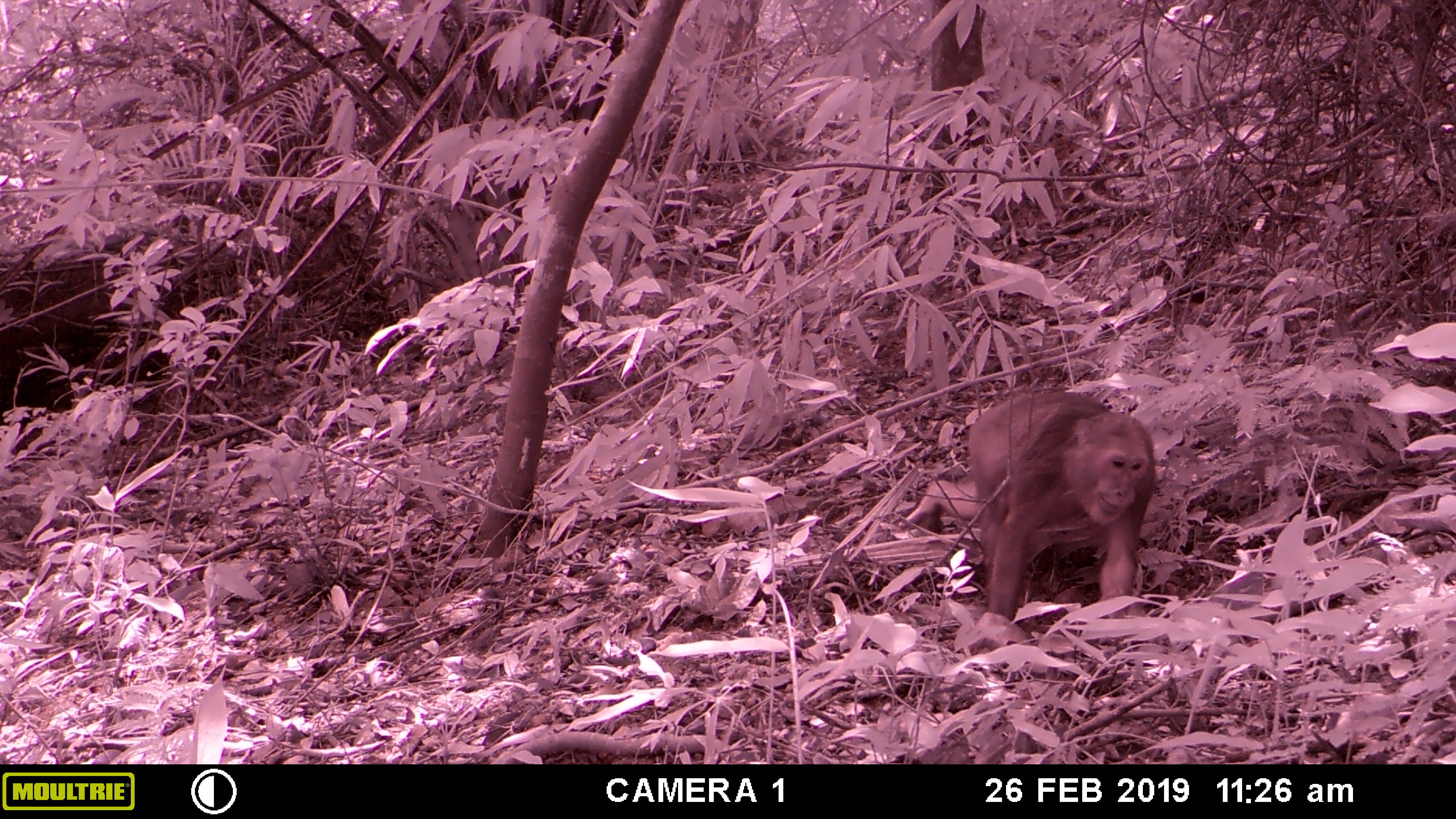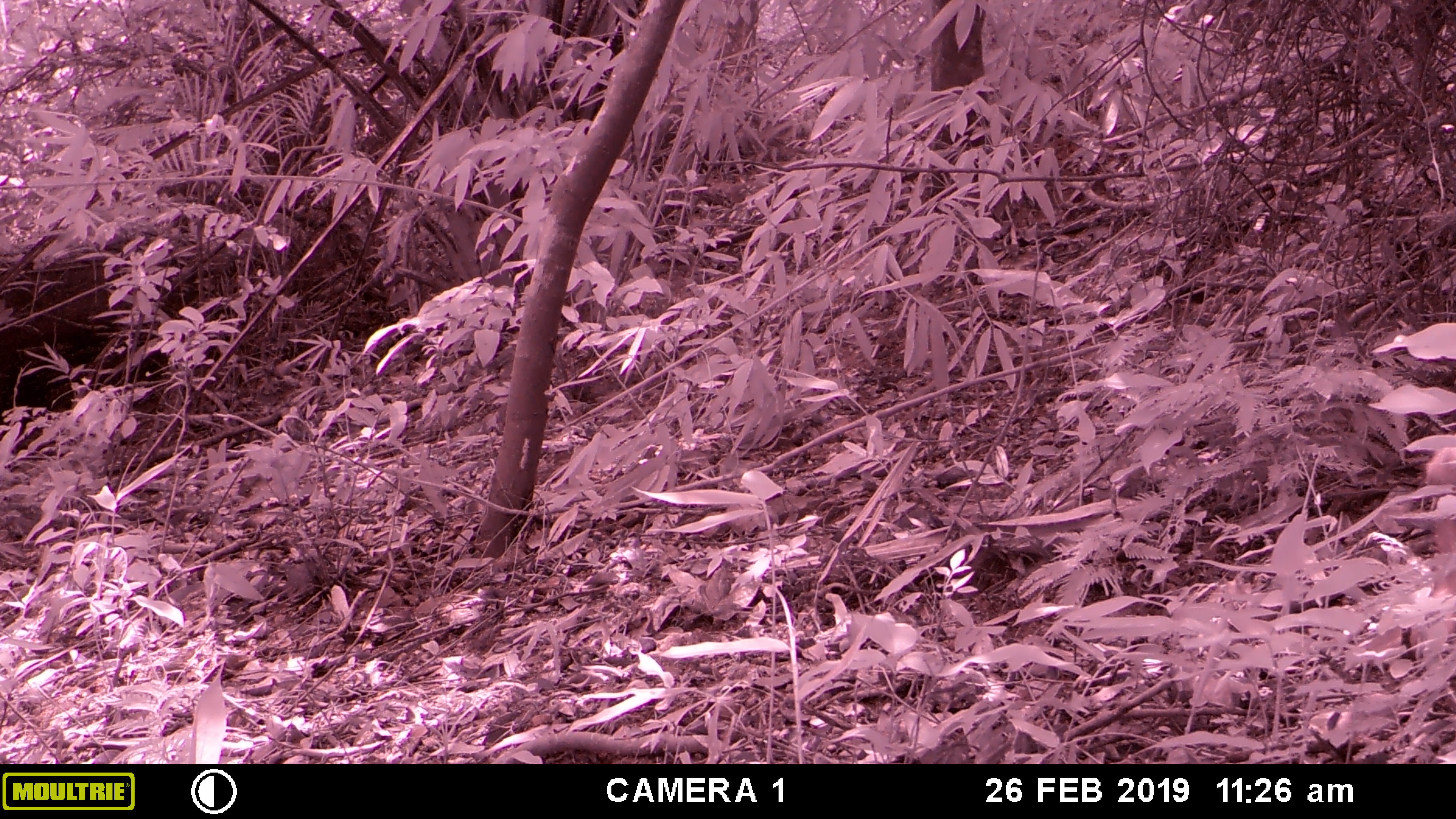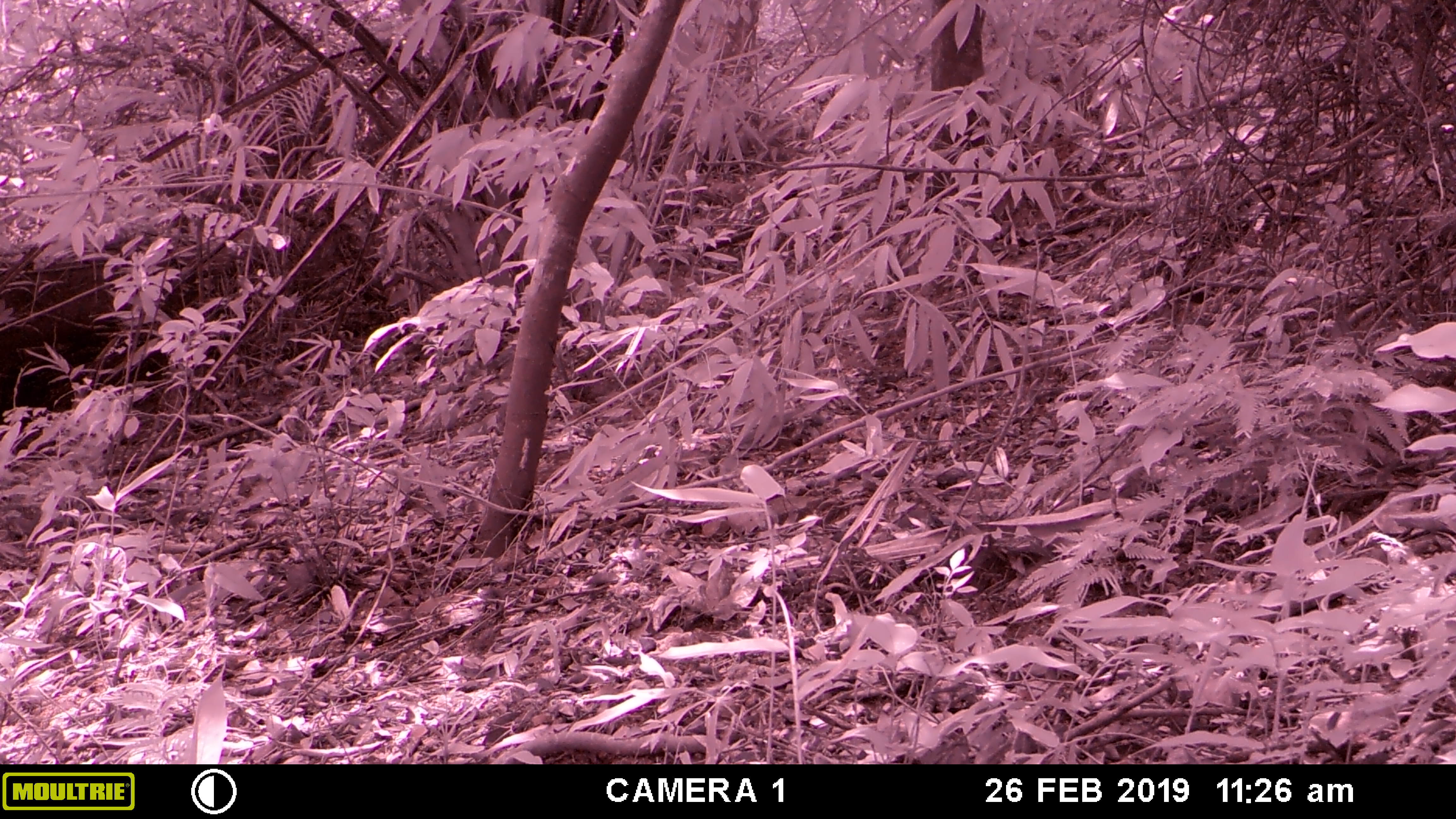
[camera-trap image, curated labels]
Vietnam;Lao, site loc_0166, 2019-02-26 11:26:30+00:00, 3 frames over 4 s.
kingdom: Animalia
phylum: Chordata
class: Mammalia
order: Primates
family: Cercopithecidae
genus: Macaca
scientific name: Macaca arctoides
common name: stump-tailed macaque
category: stump tailed macaque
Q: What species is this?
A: Stump tailed macaque (stump-tailed macaque) (Macaca arctoides).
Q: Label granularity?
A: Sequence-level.